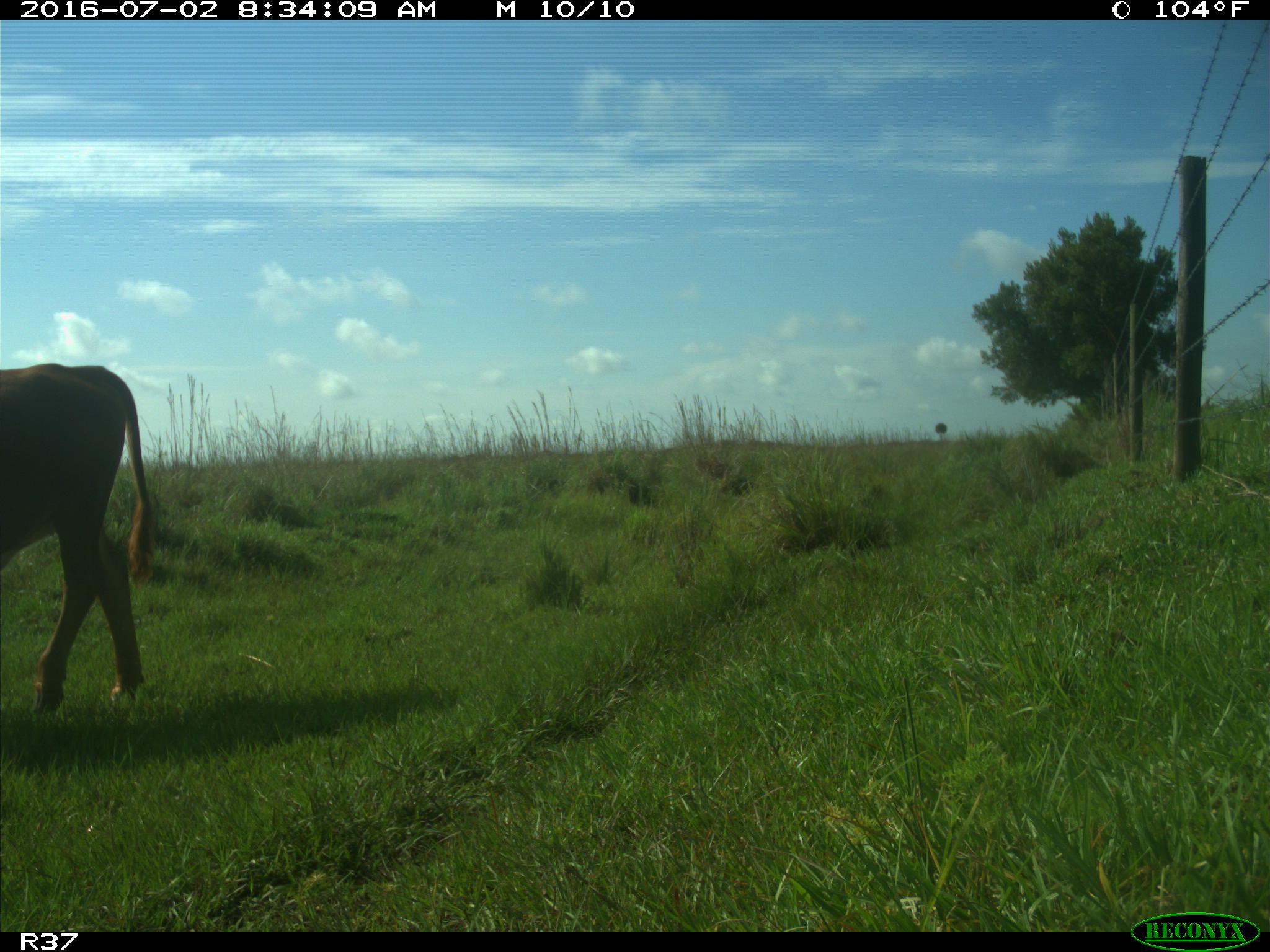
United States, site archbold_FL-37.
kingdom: Animalia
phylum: Chordata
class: Mammalia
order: Artiodactyla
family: Bovidae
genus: Bos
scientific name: Bos taurus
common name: domestic cow